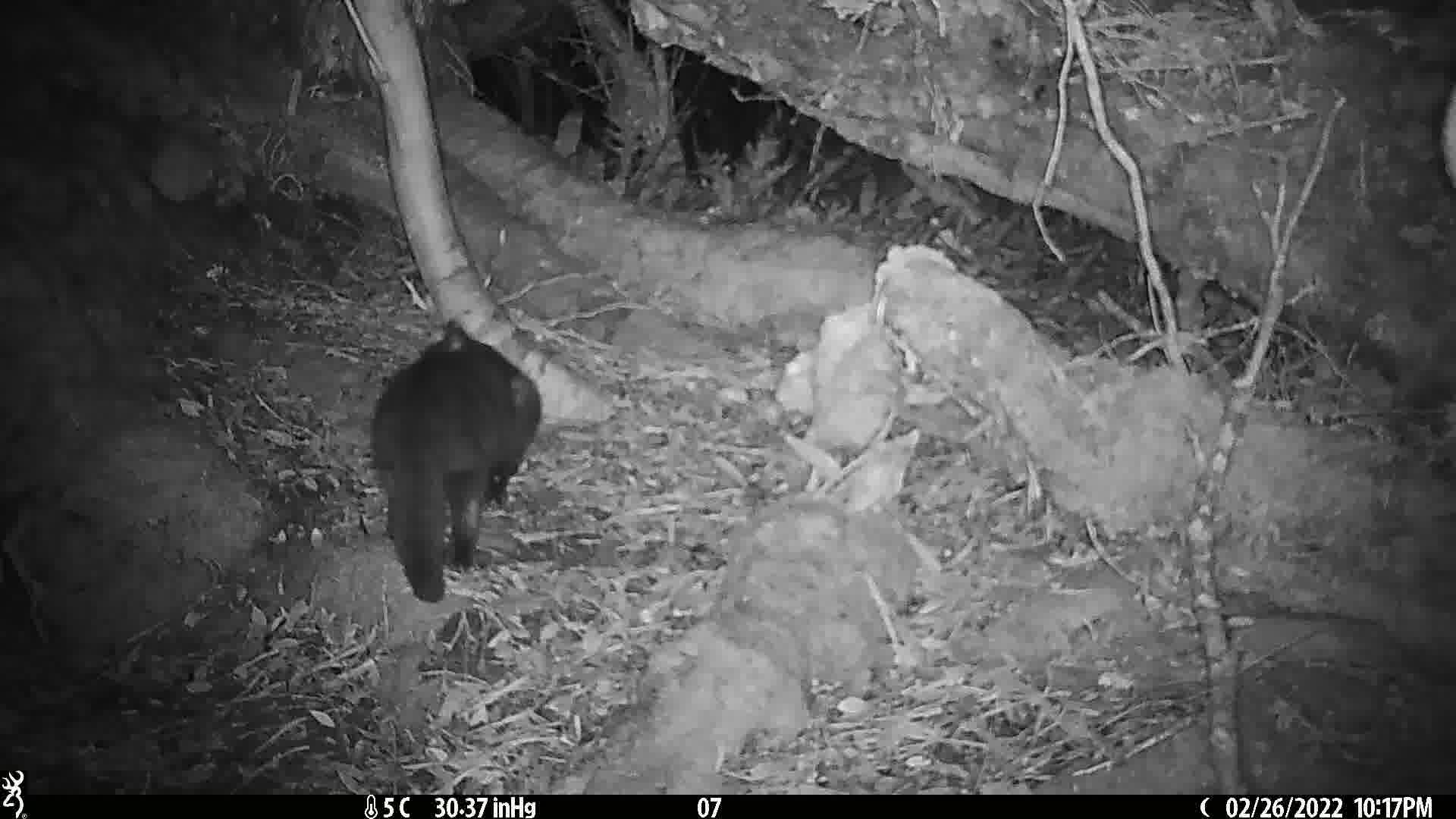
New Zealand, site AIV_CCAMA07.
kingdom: Animalia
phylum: Chordata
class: Mammalia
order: Carnivora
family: Felidae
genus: Felis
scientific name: Felis catus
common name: domestic cat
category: cat